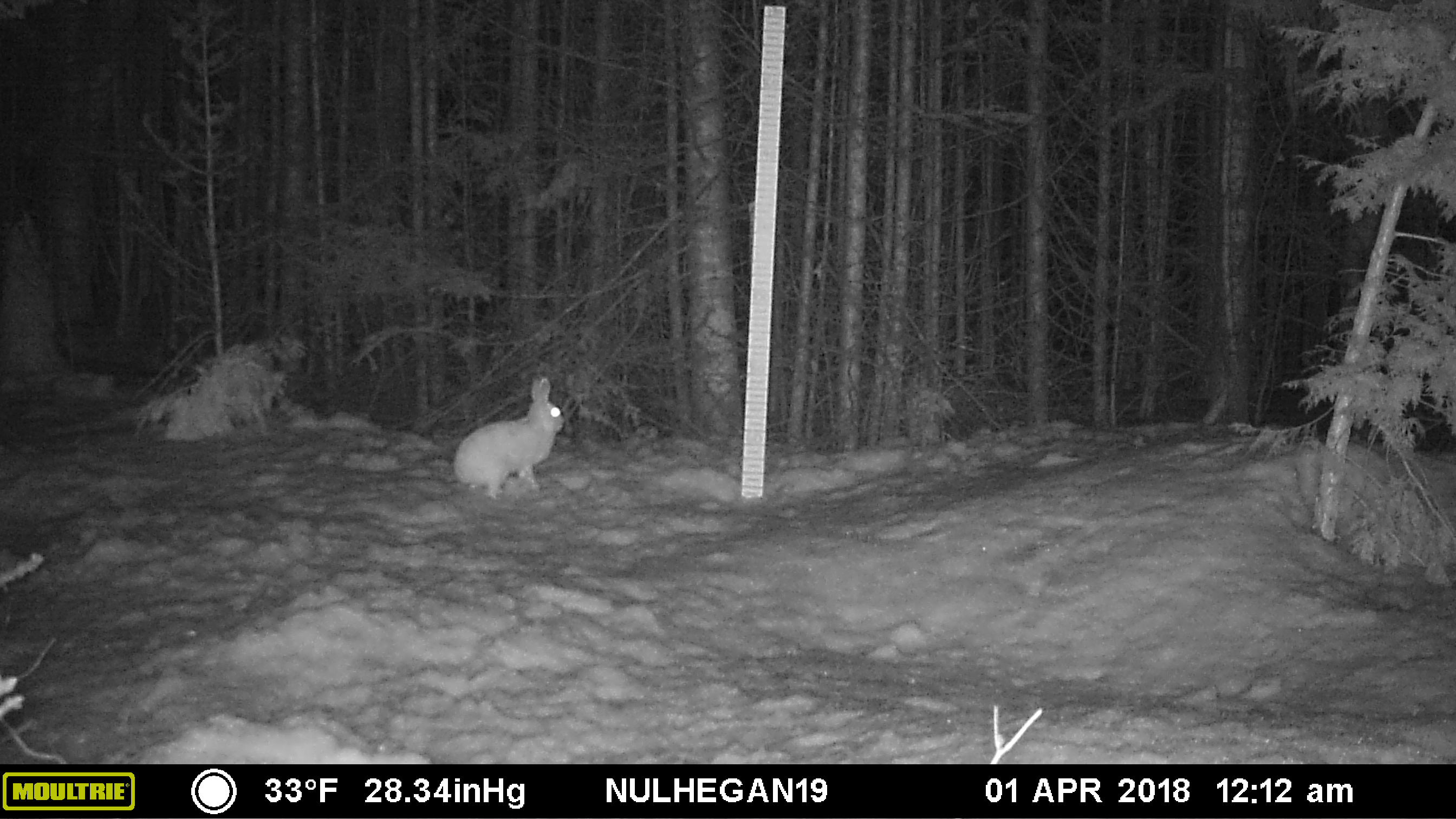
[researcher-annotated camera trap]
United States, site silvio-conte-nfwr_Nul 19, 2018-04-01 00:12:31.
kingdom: Animalia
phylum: Chordata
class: Mammalia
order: Lagomorpha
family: Leporidae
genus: Lepus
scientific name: Lepus americanus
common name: snowshoe hare